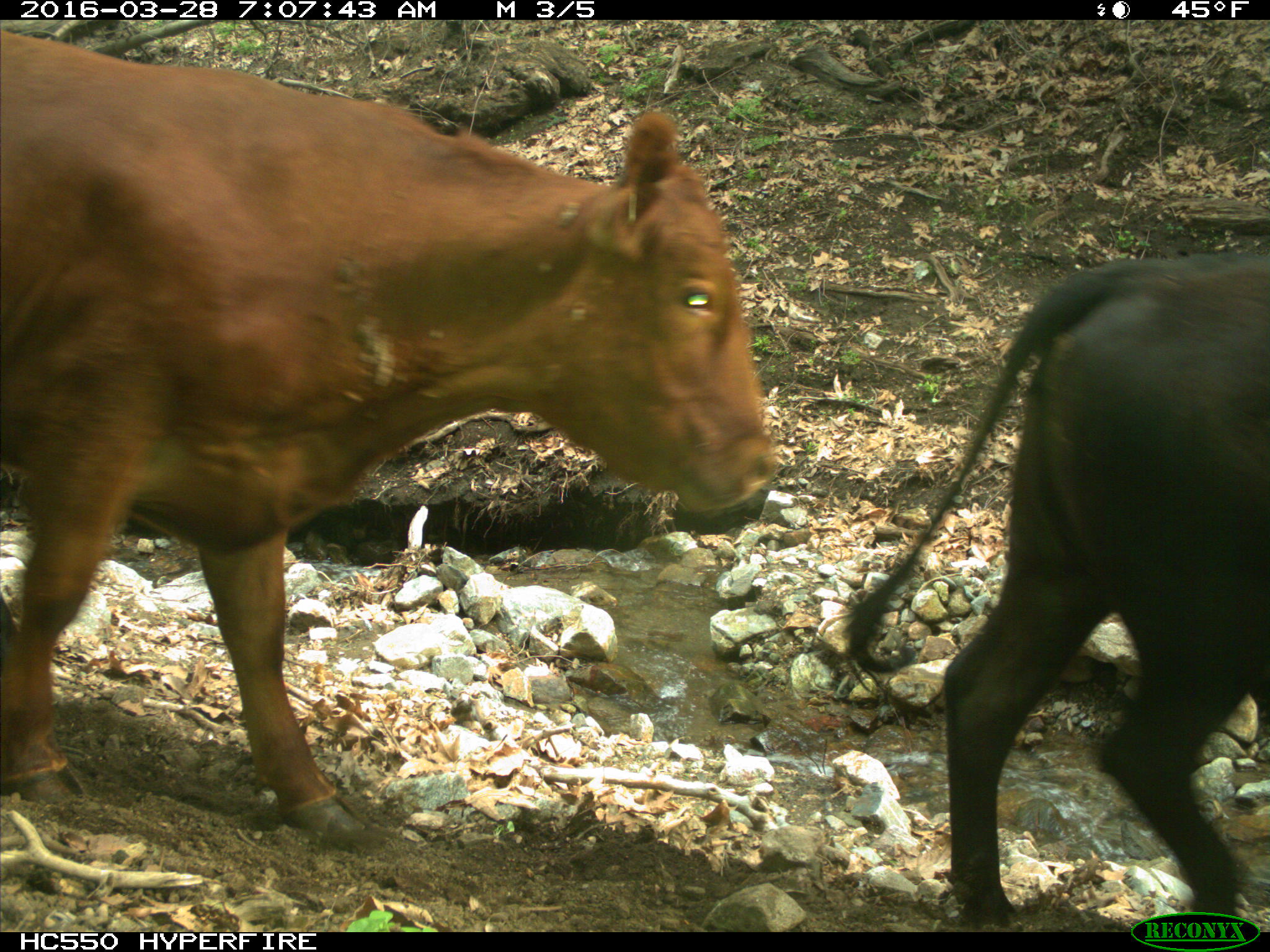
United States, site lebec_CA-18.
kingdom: Animalia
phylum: Chordata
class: Mammalia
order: Artiodactyla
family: Bovidae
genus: Bos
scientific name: Bos taurus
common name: domestic cow